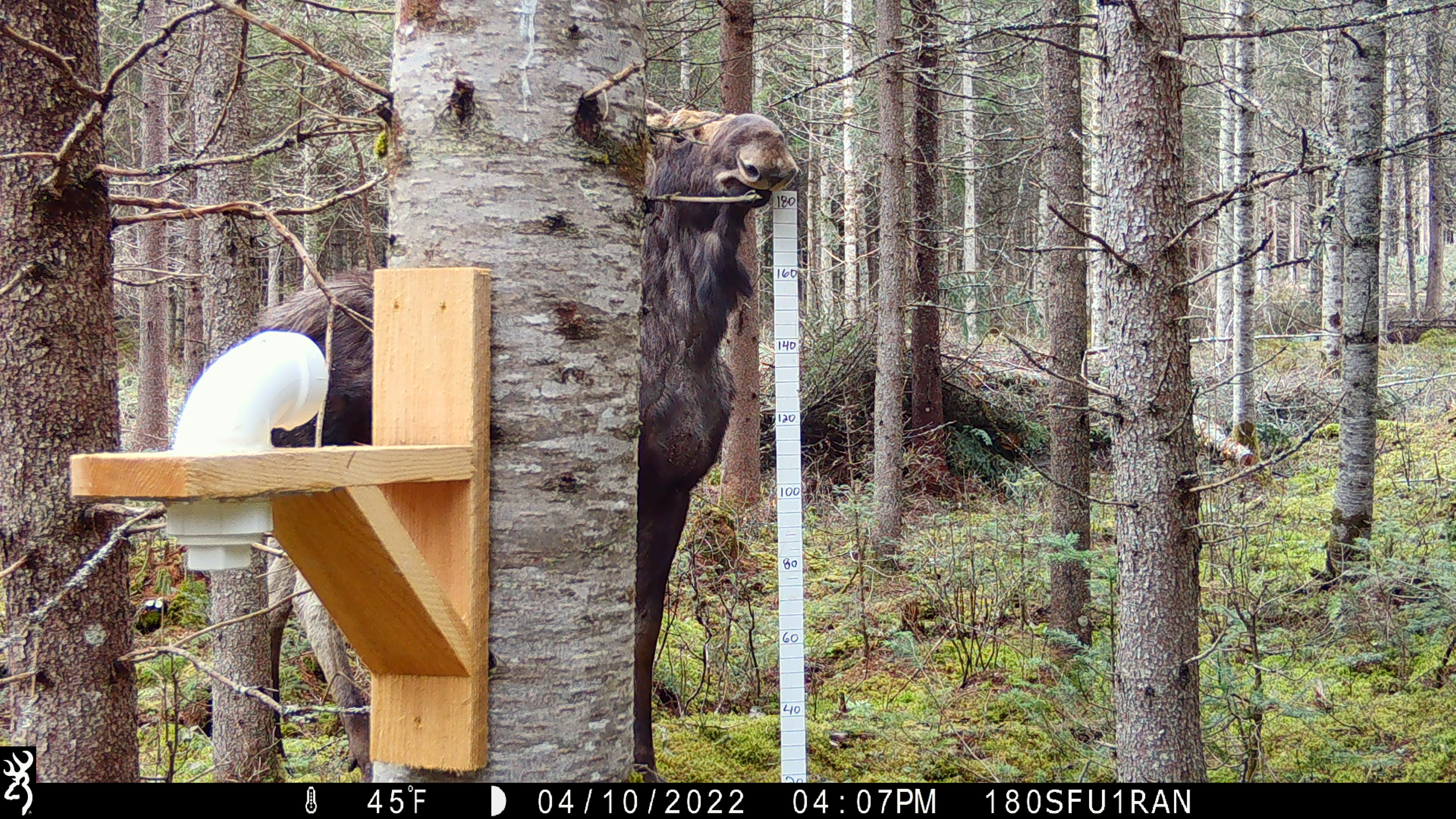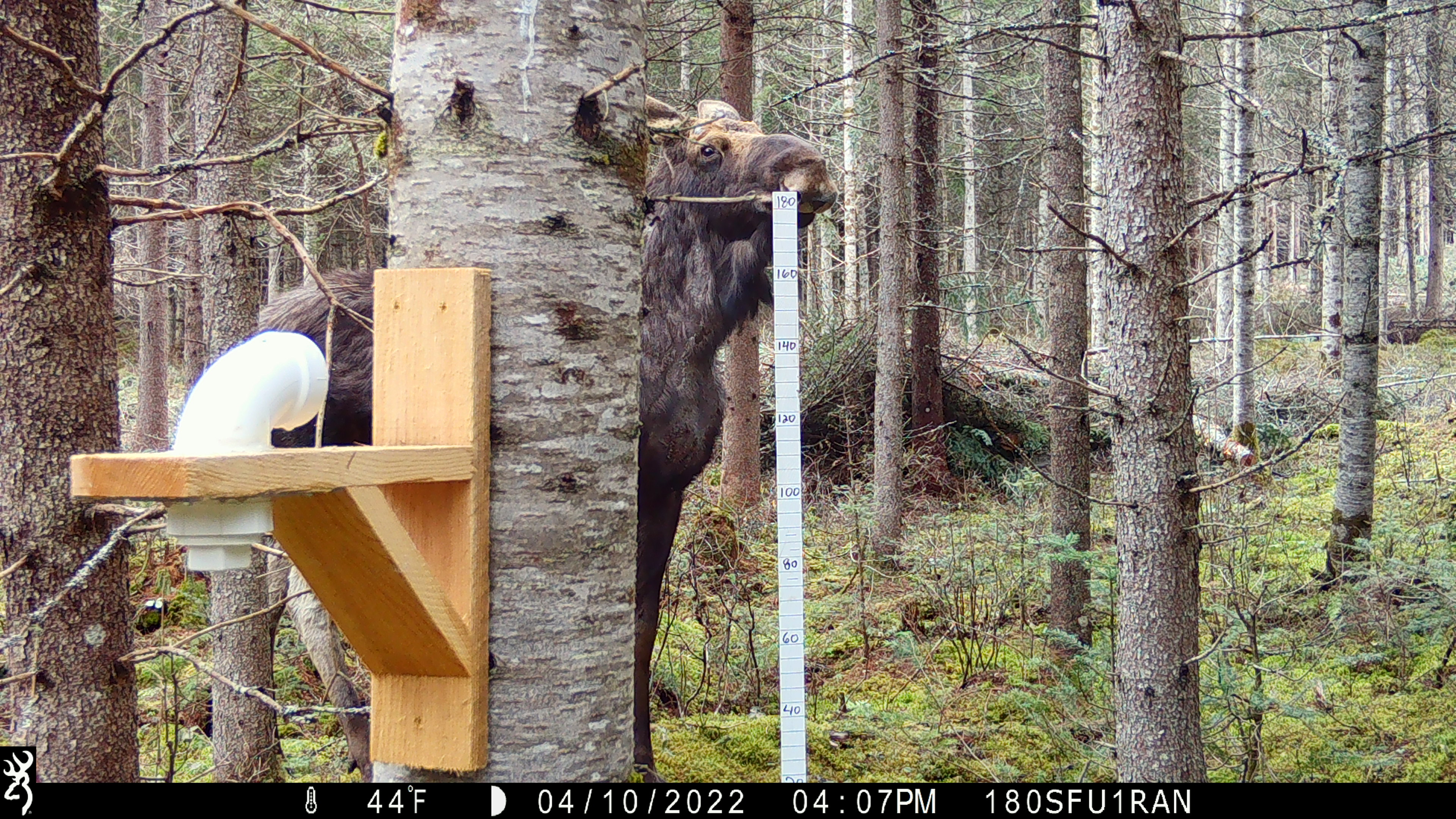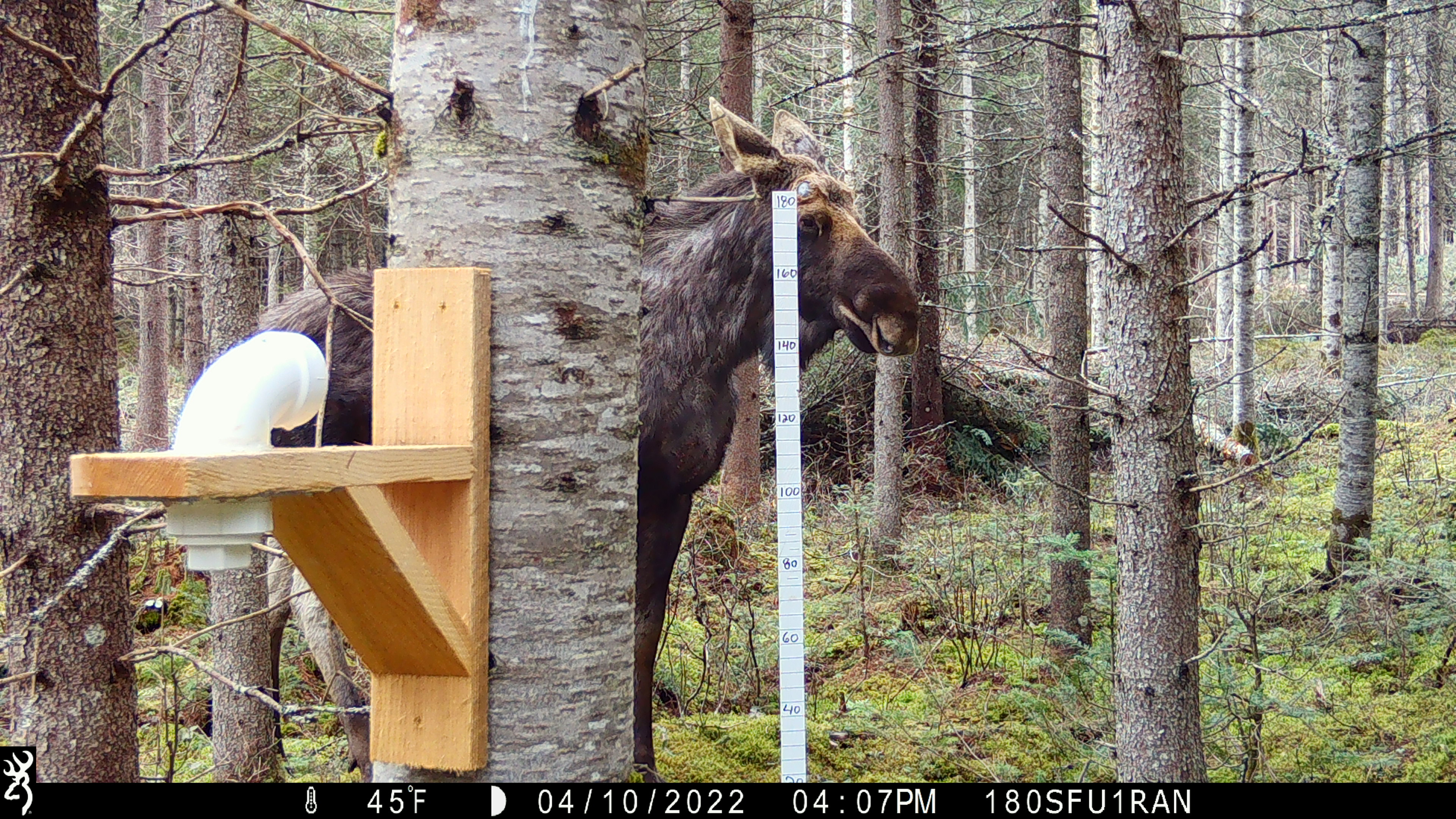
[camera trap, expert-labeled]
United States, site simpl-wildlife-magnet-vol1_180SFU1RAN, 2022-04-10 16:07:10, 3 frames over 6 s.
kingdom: Animalia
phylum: Chordata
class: Mammalia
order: Artiodactyla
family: Cervidae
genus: Alces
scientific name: Alces alces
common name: moose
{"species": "moose (Alces alces)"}